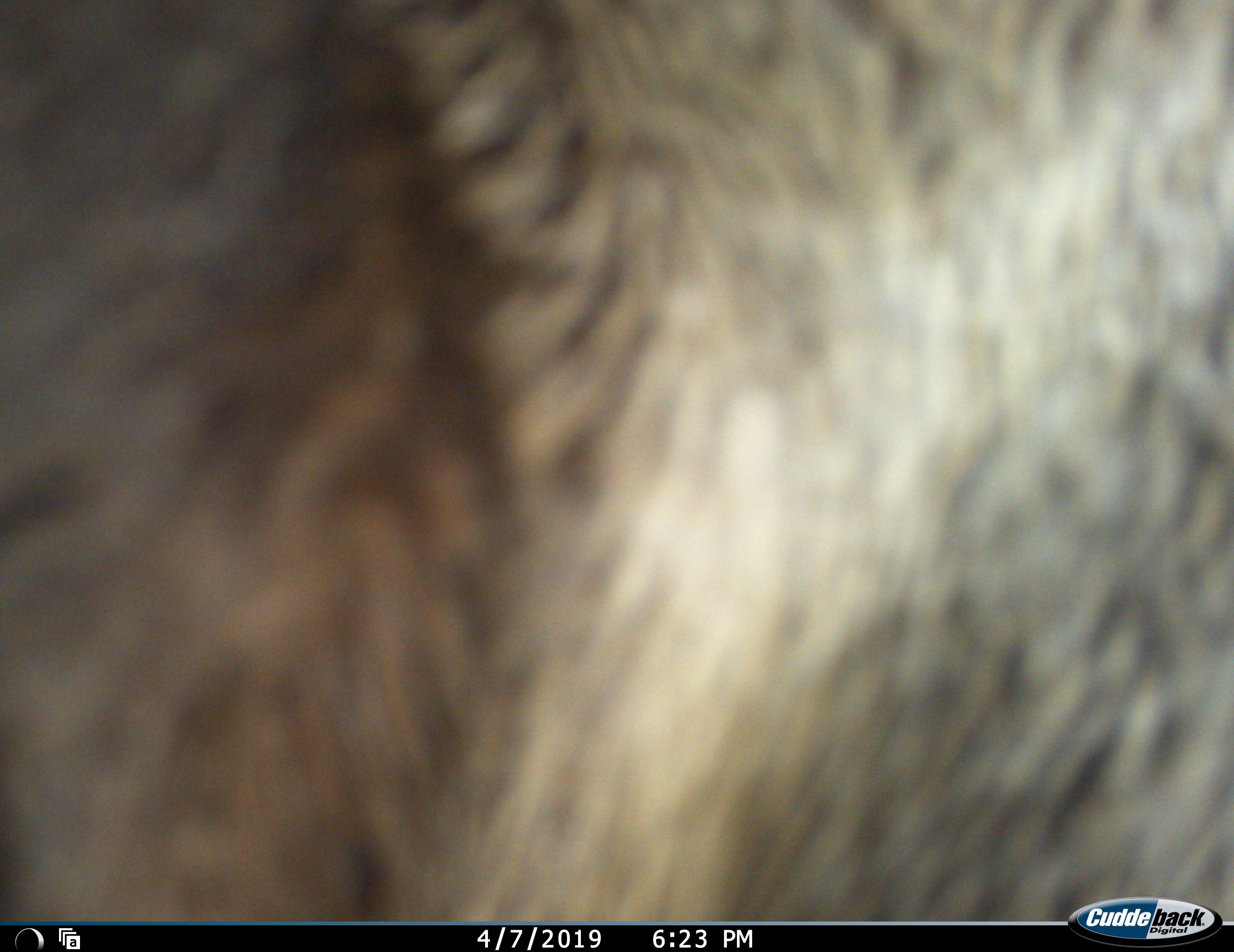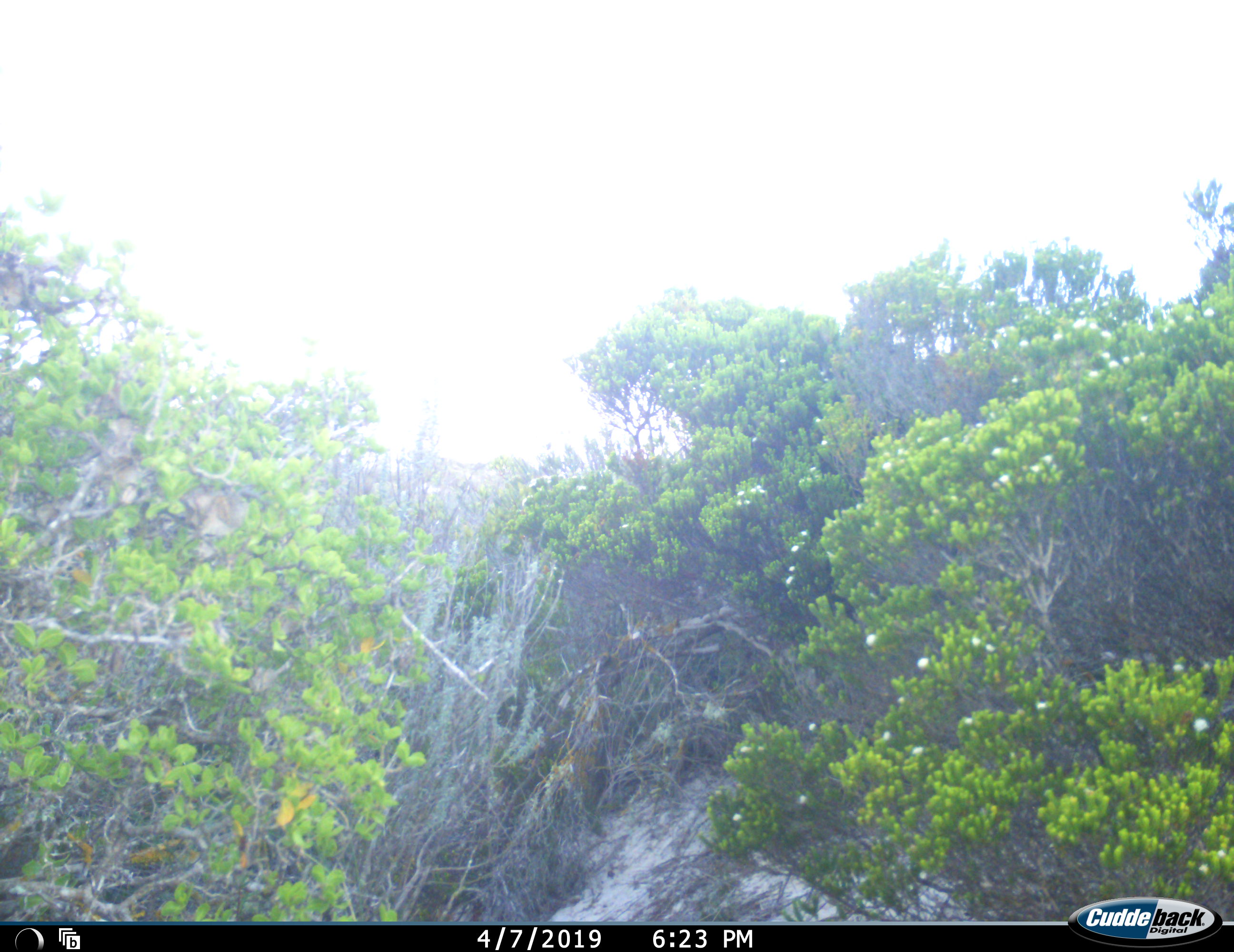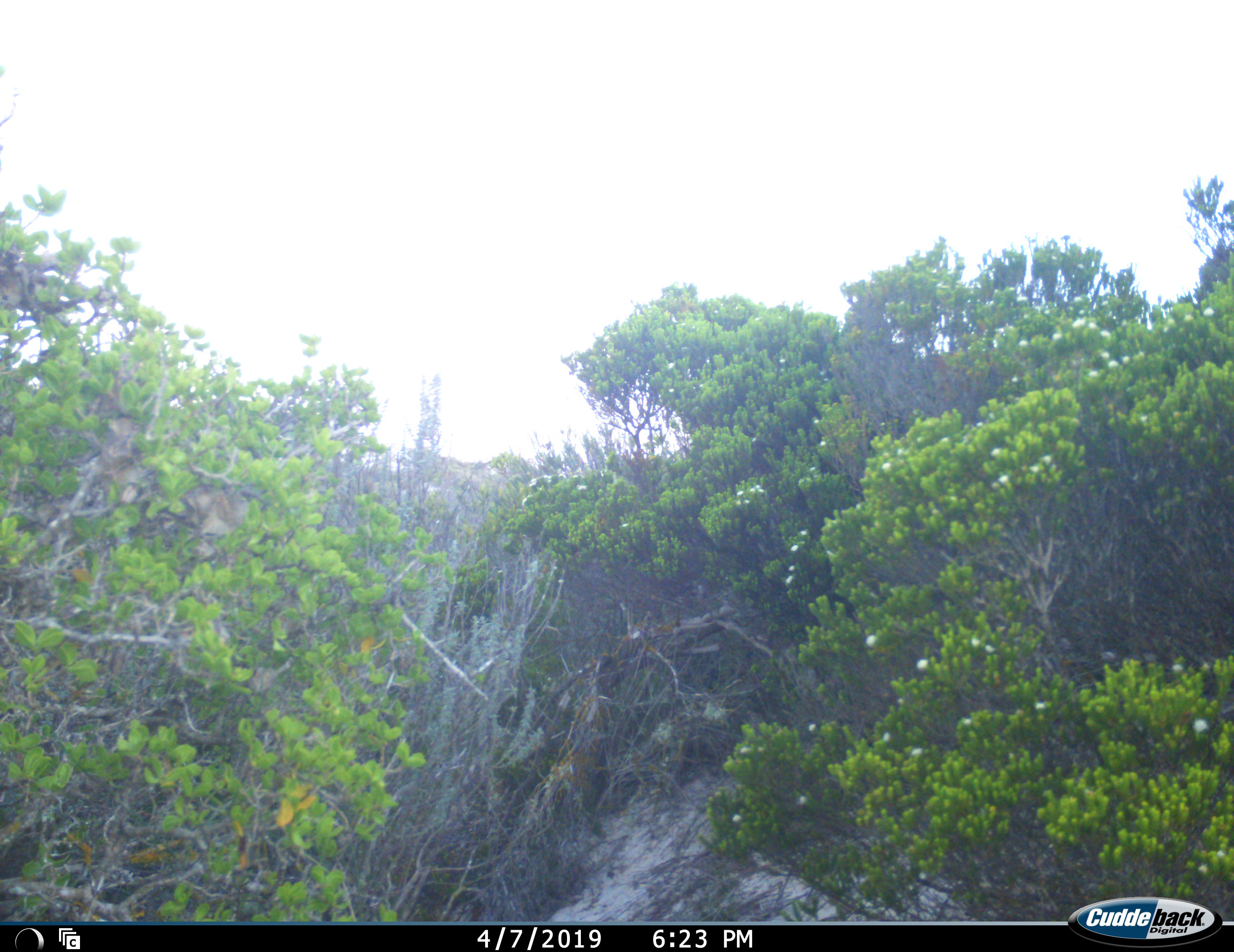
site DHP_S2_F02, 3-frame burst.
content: unidentified animal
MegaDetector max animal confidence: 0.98